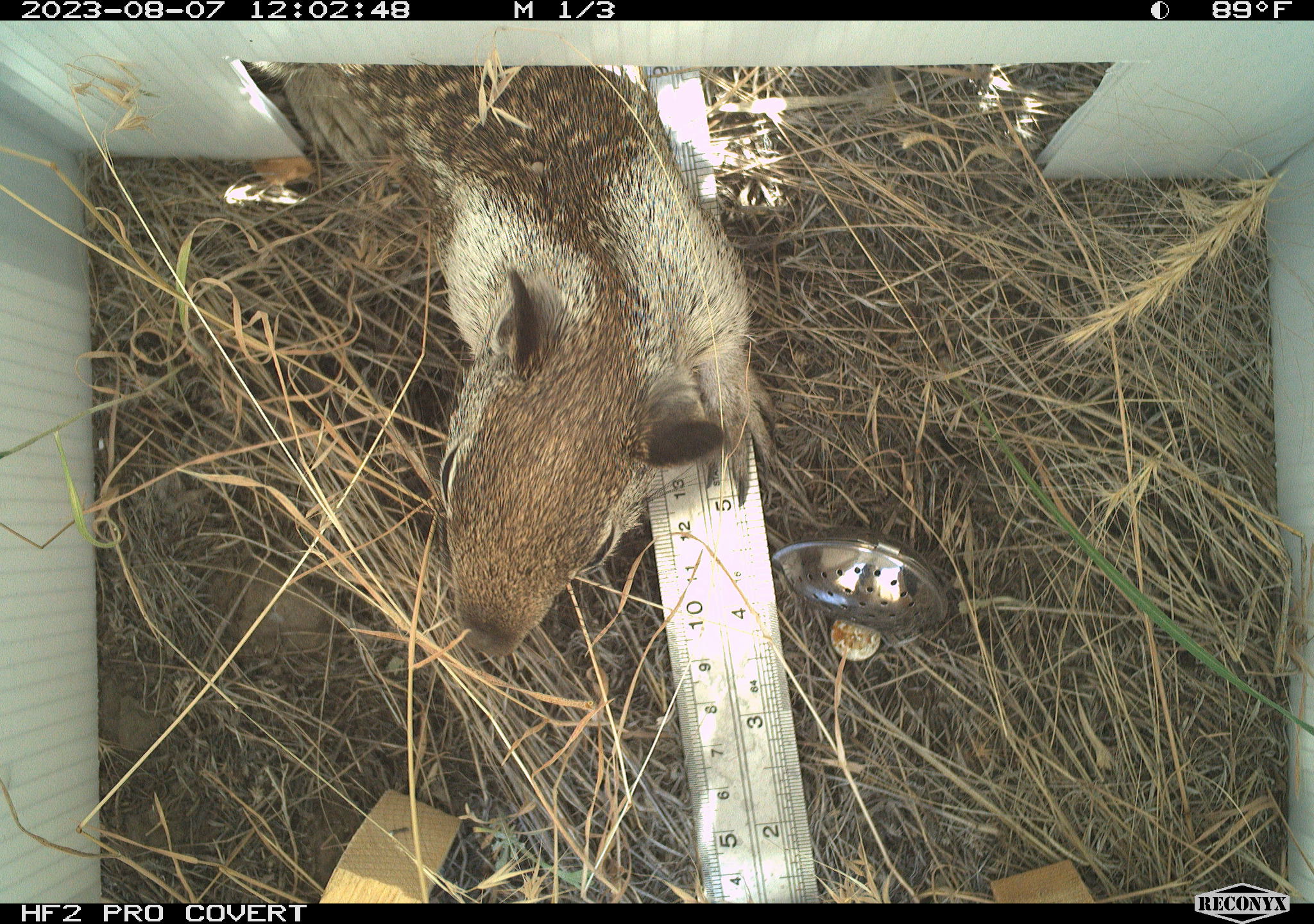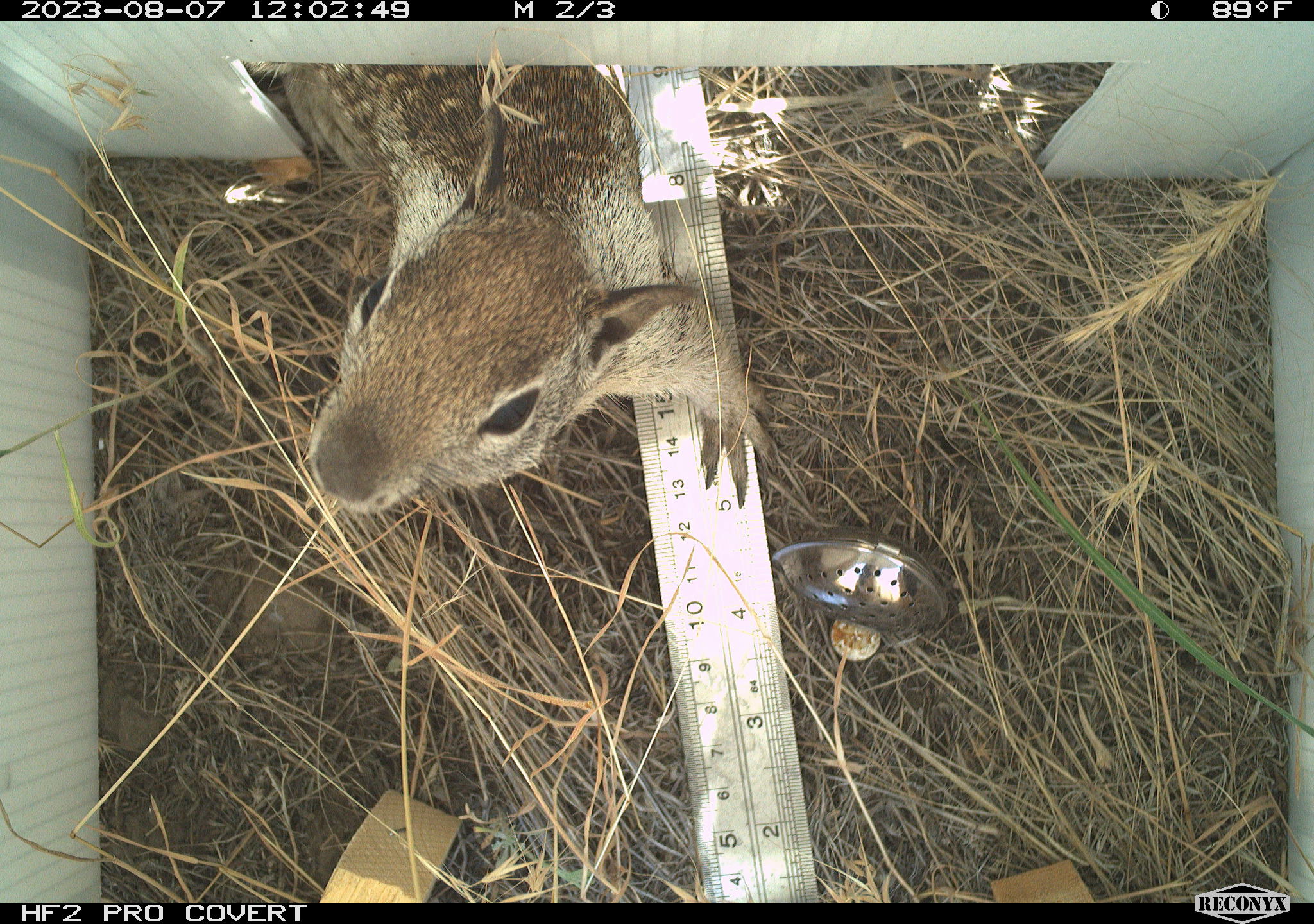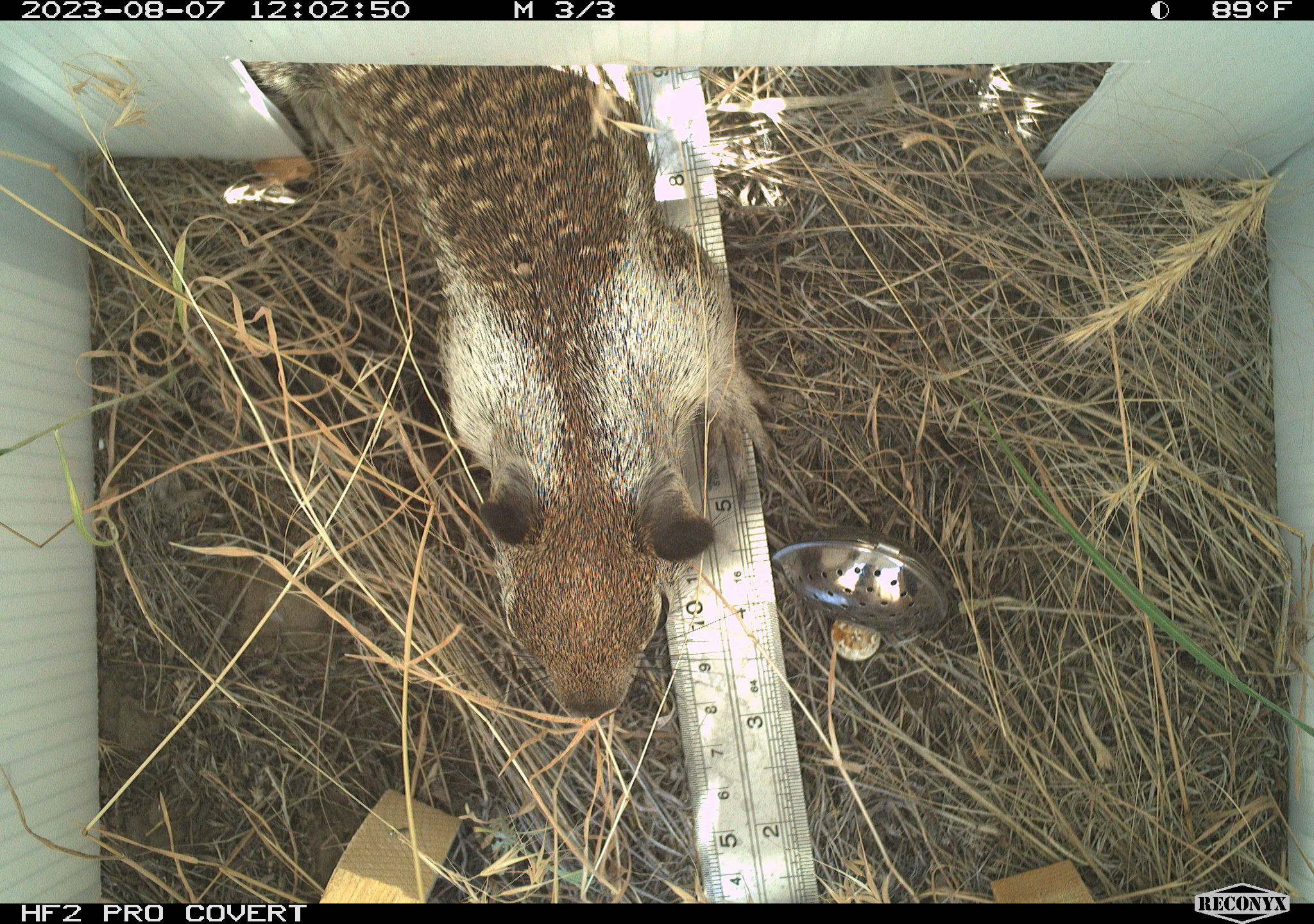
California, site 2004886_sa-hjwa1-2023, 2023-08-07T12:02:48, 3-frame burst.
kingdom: Animalia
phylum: Chordata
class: Mammalia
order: Rodentia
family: Sciuridae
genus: Otospermophilus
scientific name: Otospermophilus beecheyi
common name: california ground squirrel